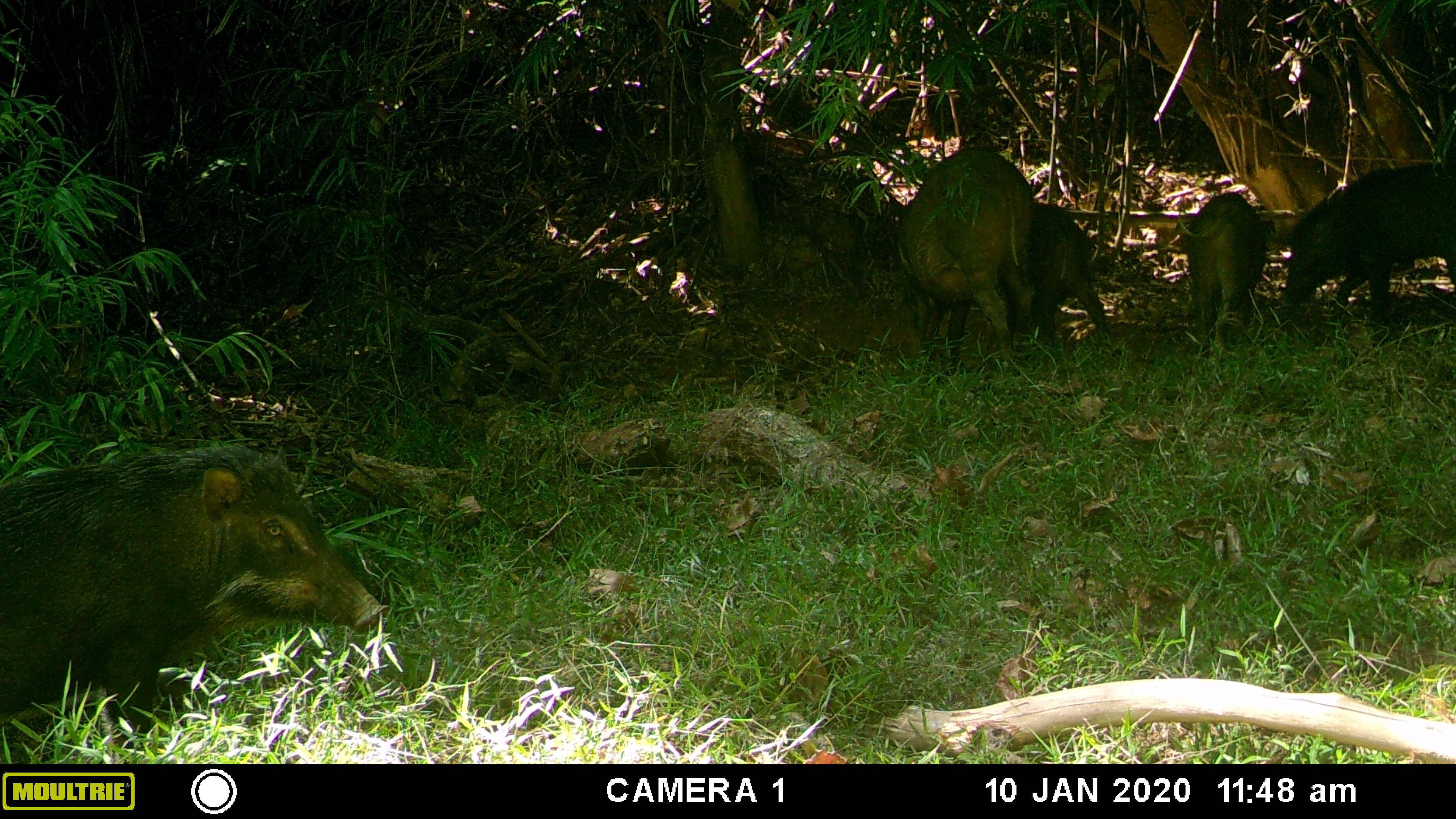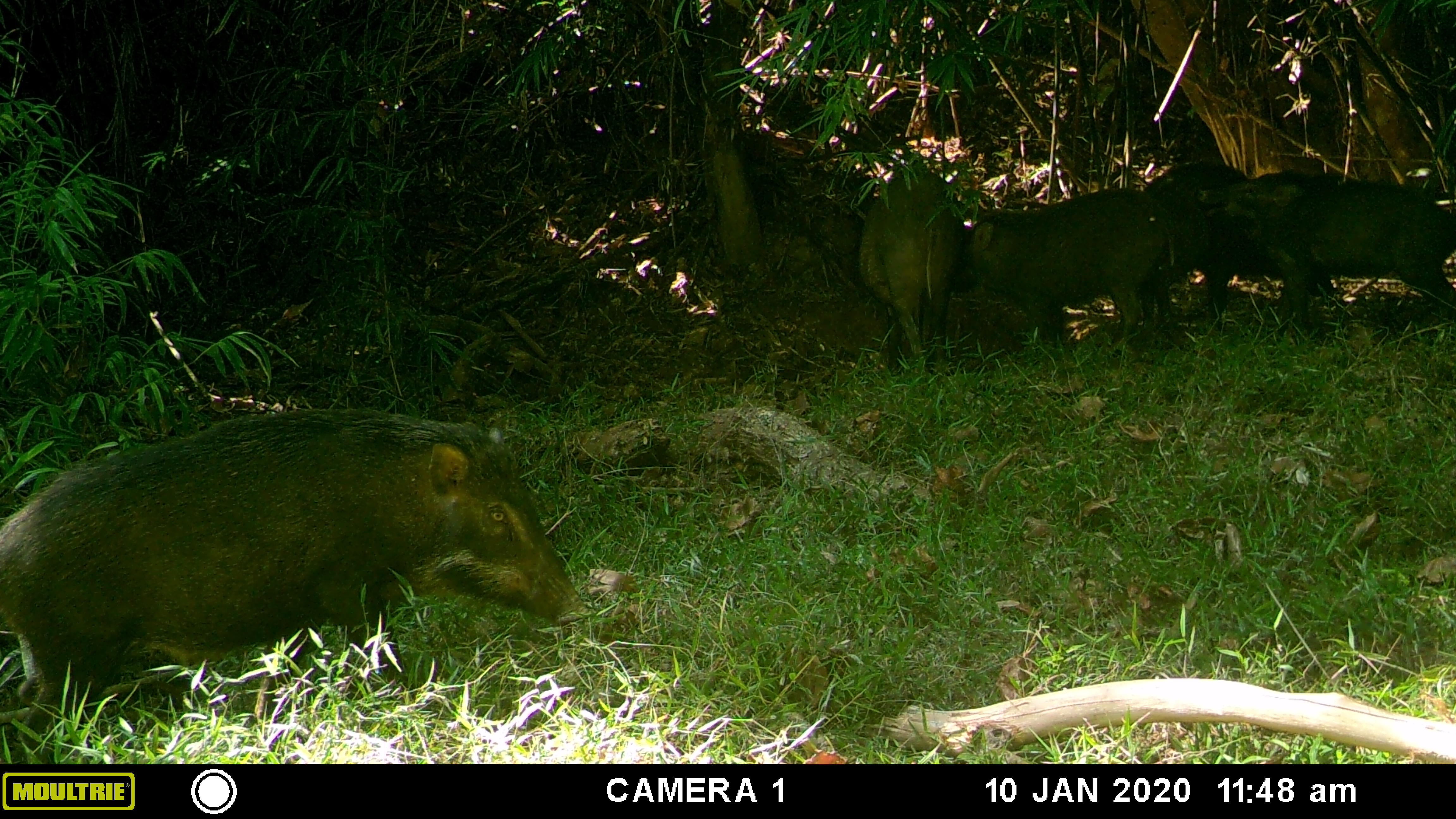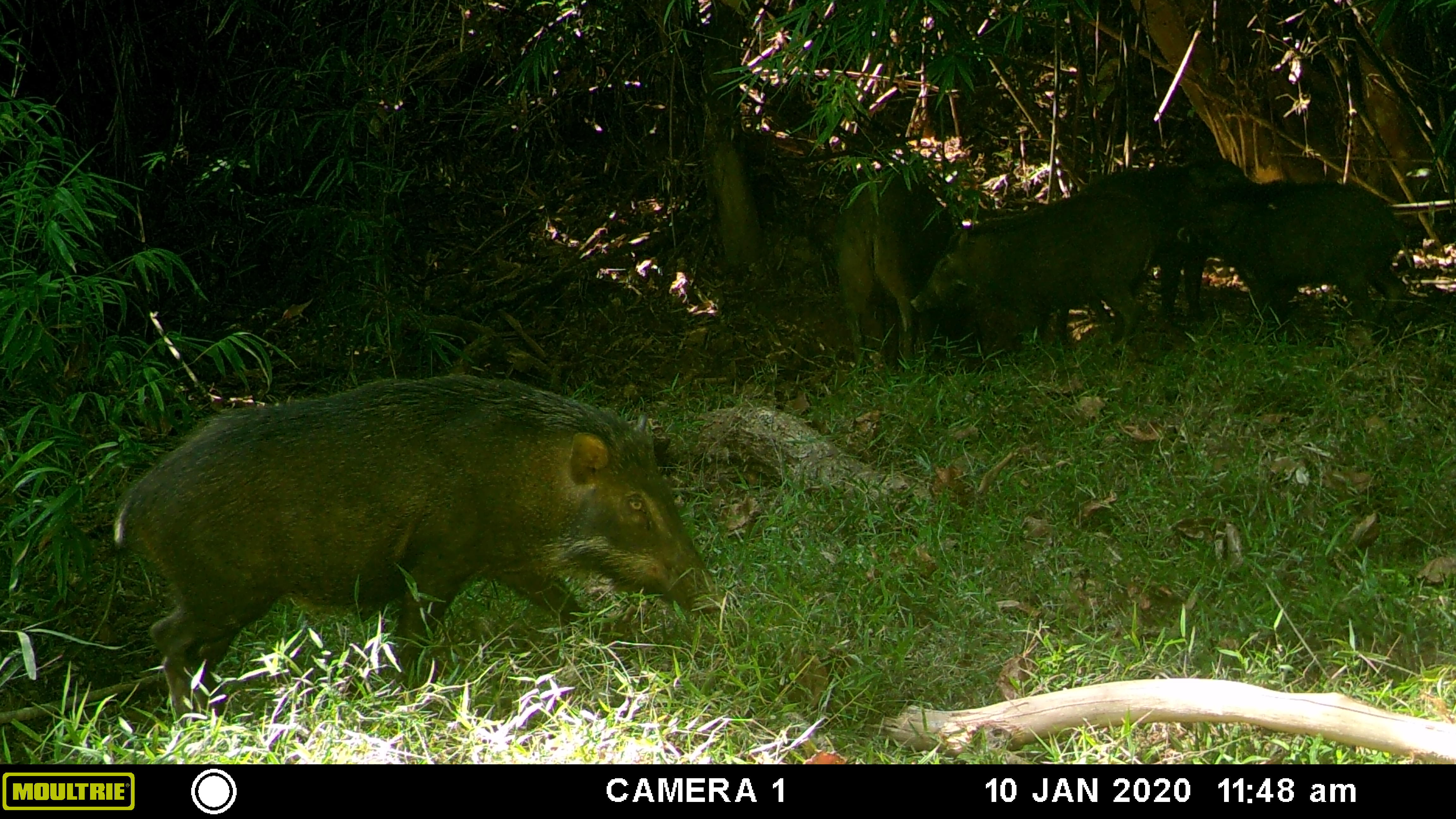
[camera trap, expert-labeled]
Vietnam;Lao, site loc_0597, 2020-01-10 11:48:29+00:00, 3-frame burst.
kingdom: Animalia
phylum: Chordata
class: Mammalia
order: Artiodactyla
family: Suidae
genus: Sus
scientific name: Sus scrofa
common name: eurasian wild pig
Eurasian wild pig (Sus scrofa). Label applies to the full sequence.